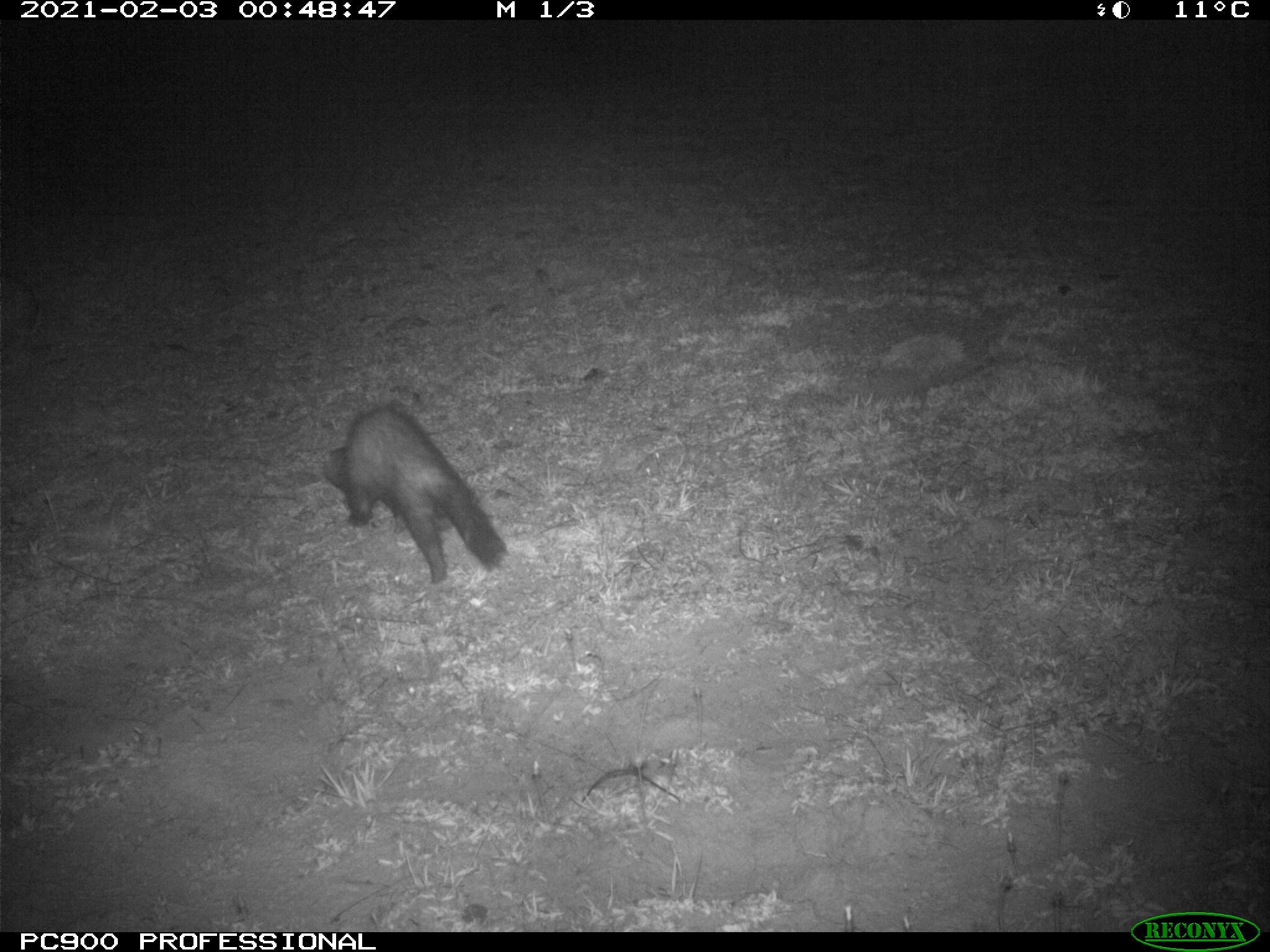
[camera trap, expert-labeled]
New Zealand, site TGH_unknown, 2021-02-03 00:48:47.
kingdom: Animalia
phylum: Chordata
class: Mammalia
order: Carnivora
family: Mustelidae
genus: Mustela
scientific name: Mustela furo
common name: ferret